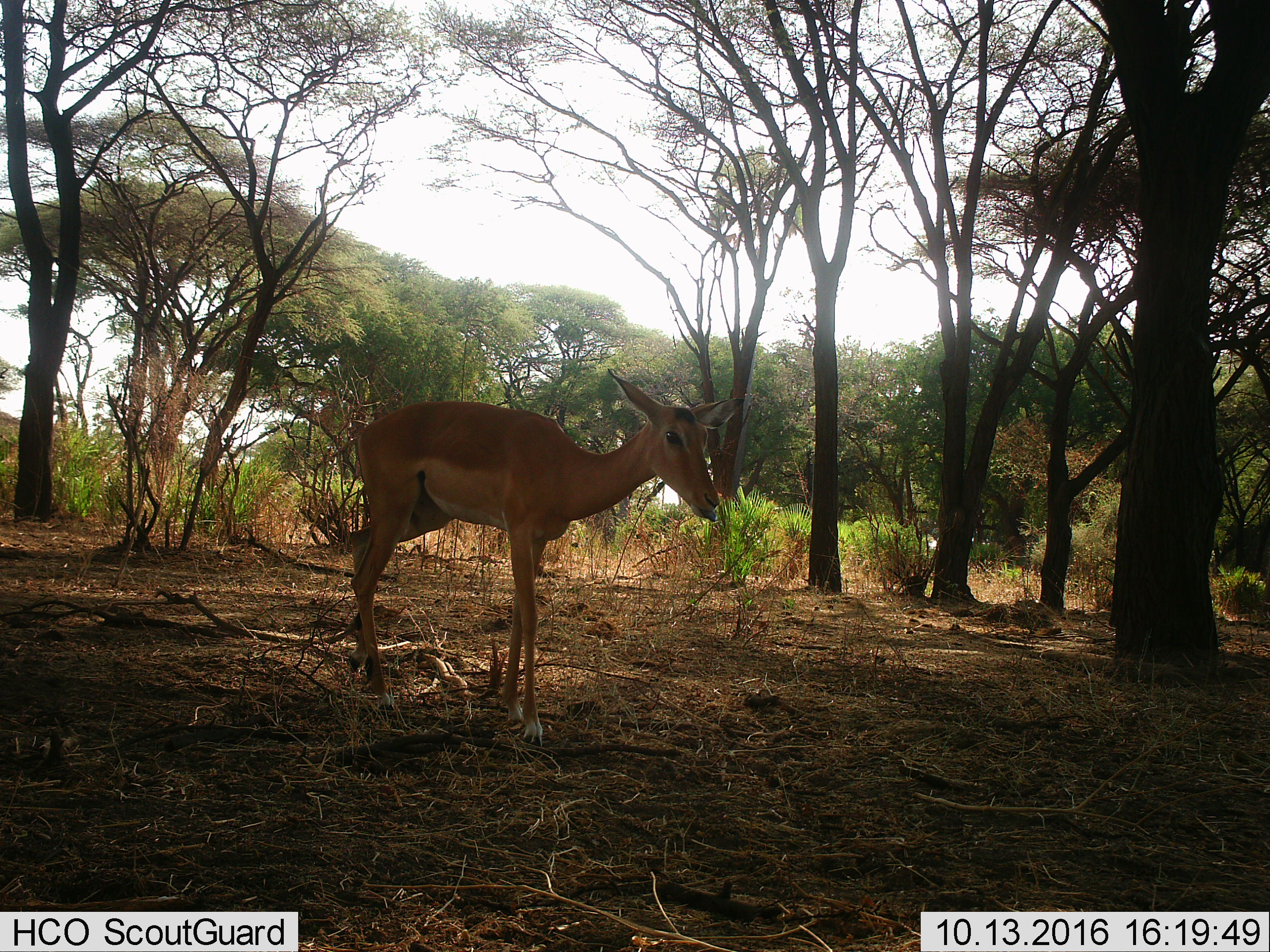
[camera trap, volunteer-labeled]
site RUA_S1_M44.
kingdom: Animalia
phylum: Chordata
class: Mammalia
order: Artiodactyla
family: Bovidae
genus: Aepyceros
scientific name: Aepyceros melampus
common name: impala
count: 1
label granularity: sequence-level